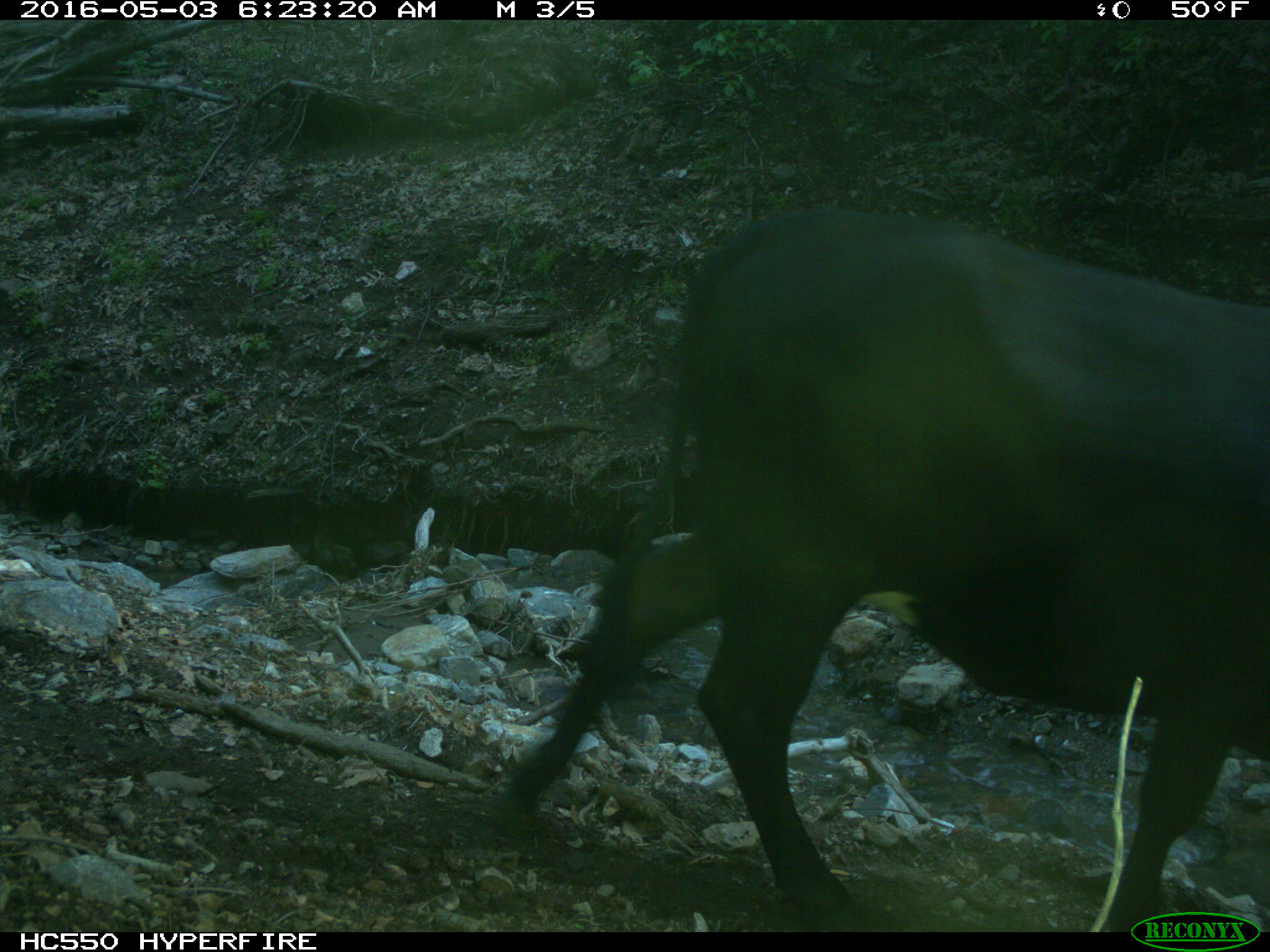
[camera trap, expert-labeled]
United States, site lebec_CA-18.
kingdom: Animalia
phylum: Chordata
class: Mammalia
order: Artiodactyla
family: Bovidae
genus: Bos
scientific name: Bos taurus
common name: domestic cow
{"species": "Bos taurus (domestic cow)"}